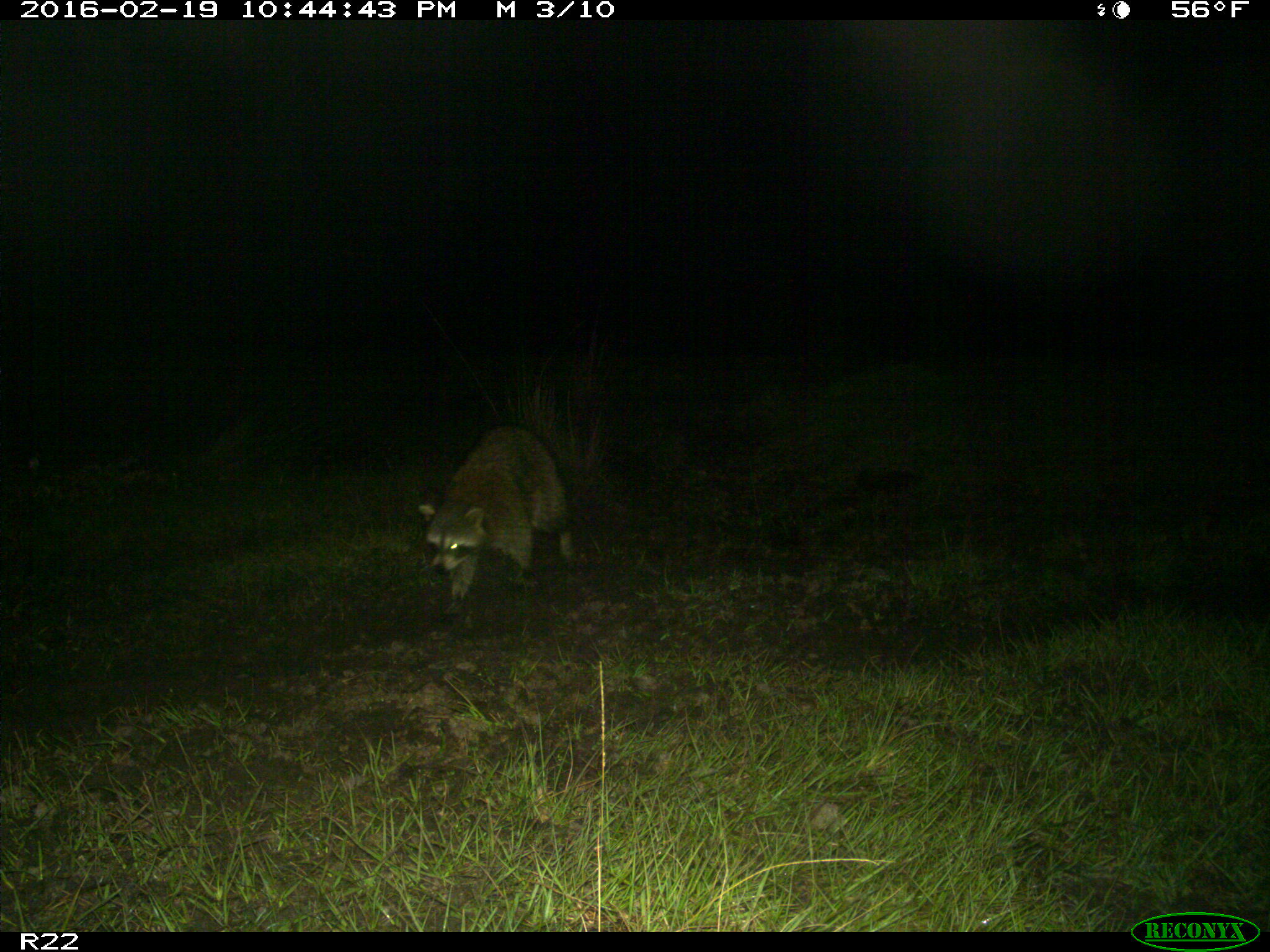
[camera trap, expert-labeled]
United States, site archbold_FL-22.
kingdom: Animalia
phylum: Chordata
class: Mammalia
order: Carnivora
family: Procyonidae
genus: Procyon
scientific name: Procyon lotor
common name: common raccoon